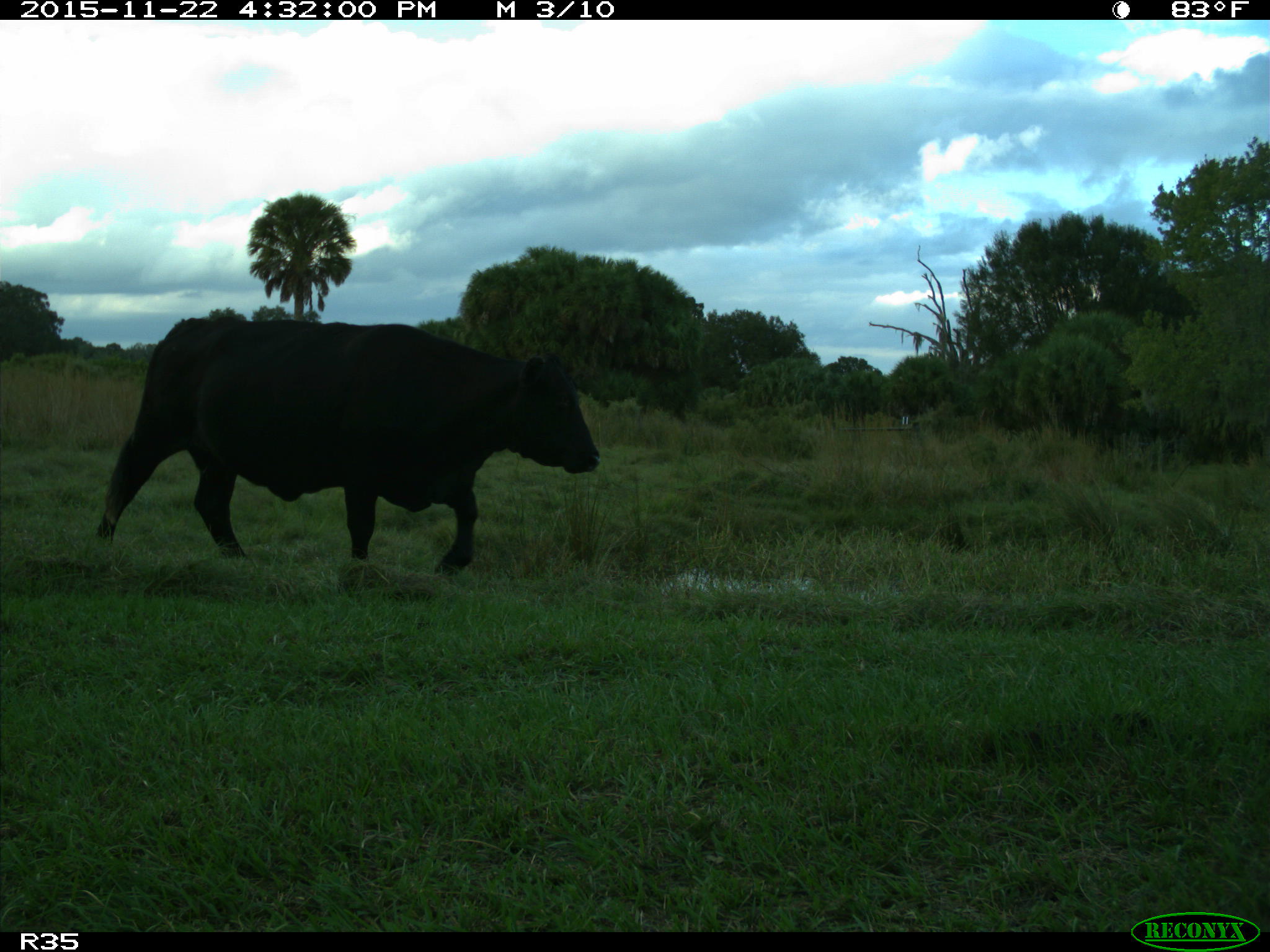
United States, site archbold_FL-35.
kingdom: Animalia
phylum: Chordata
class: Mammalia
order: Artiodactyla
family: Bovidae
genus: Bos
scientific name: Bos taurus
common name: domestic cow